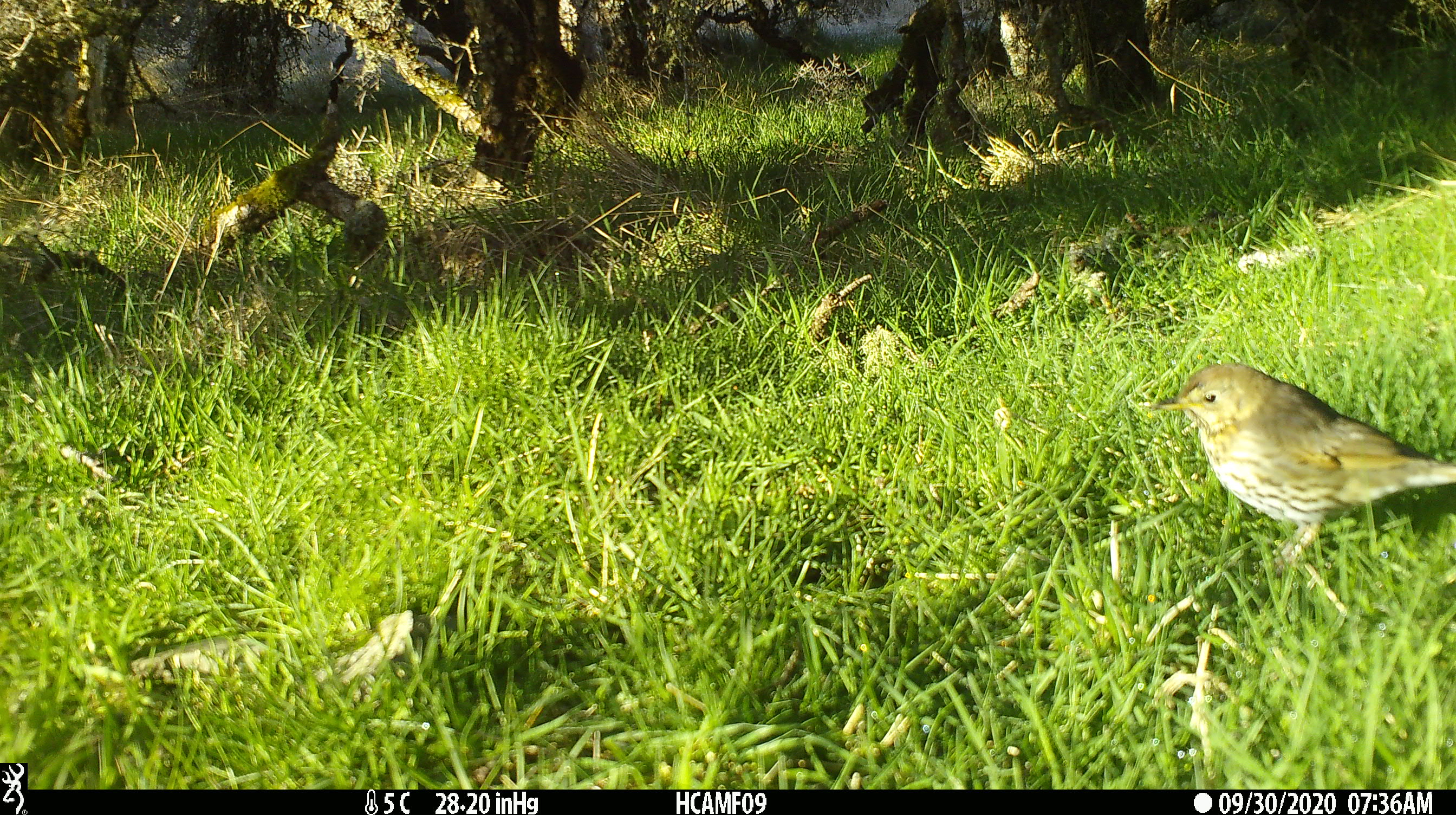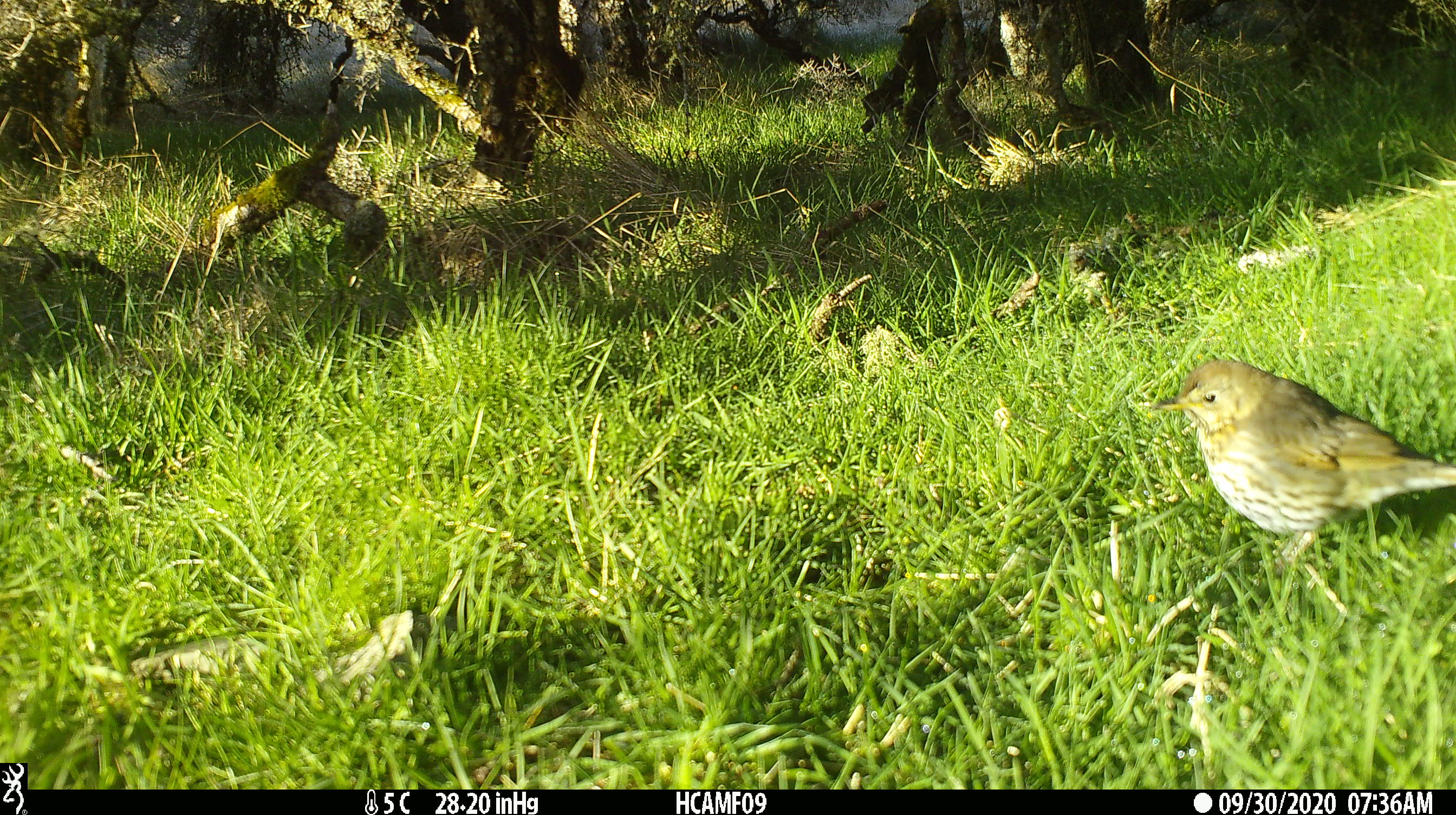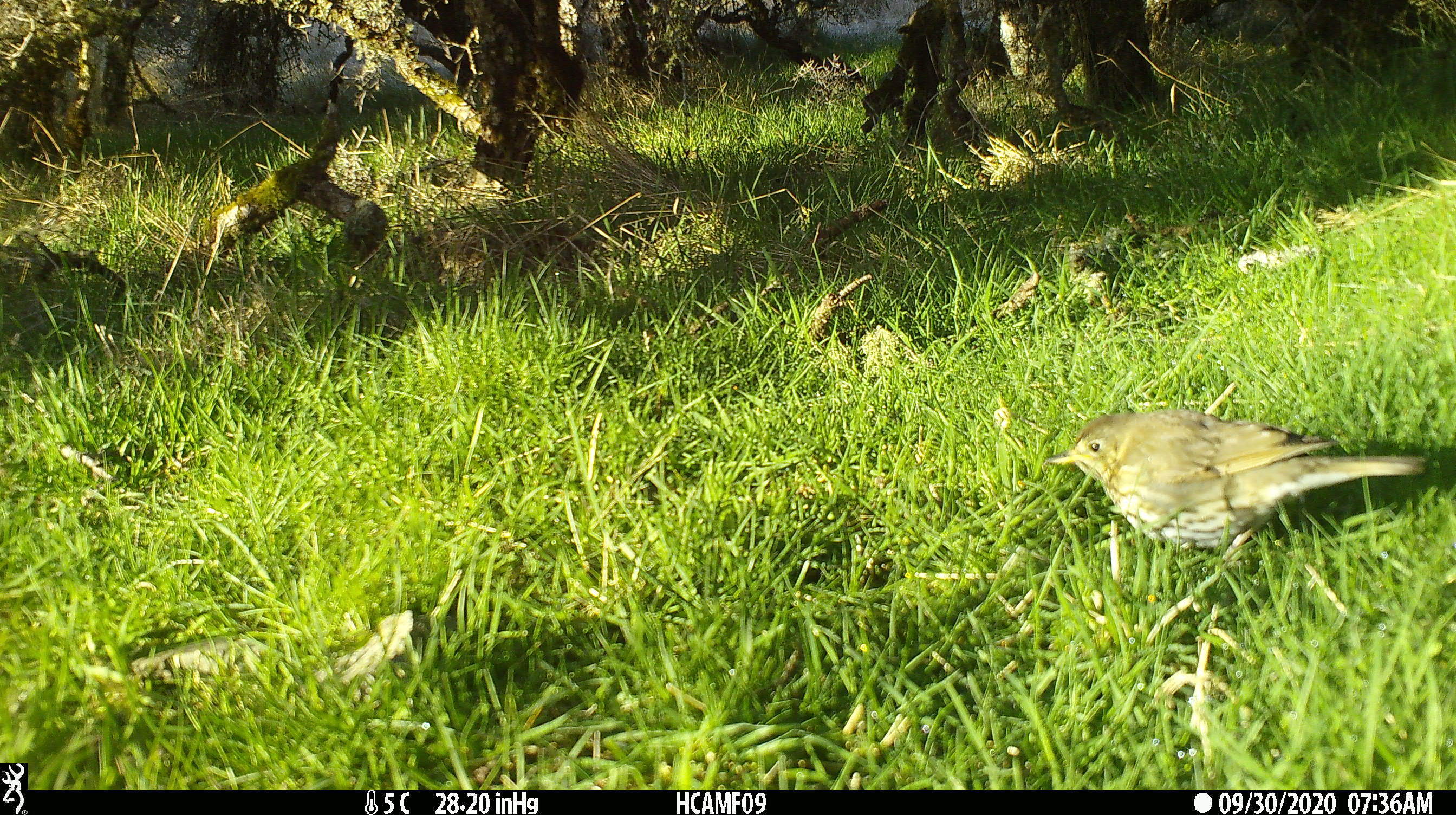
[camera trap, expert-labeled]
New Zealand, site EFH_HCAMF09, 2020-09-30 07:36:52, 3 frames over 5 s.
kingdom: Animalia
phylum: Chordata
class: Aves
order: Passeriformes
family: Turdidae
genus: Turdus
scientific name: Turdus philomelos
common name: song thrush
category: thrush